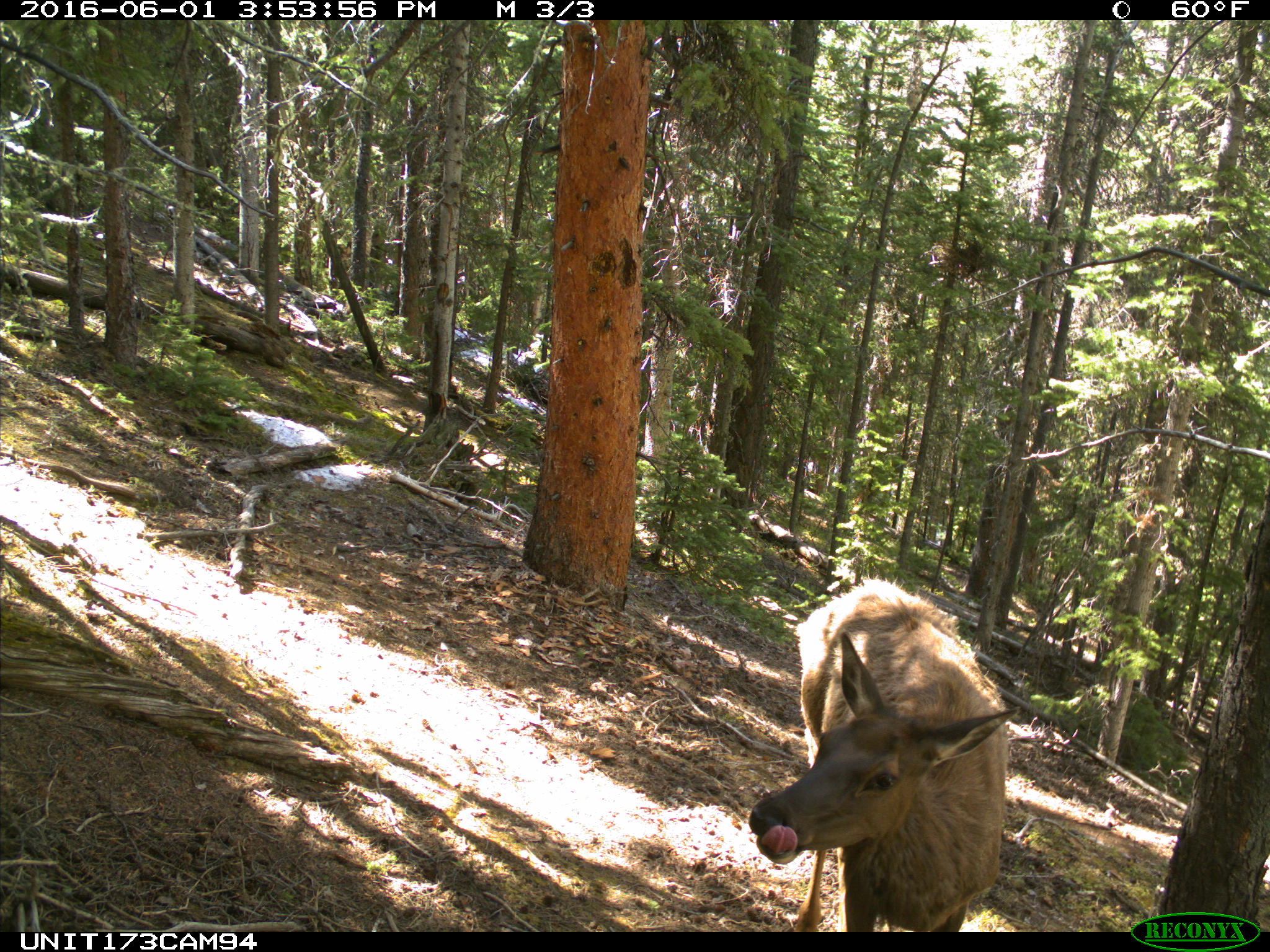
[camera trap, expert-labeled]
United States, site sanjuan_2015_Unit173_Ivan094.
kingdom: Animalia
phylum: Chordata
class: Mammalia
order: Artiodactyla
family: Cervidae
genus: Cervus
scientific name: Cervus elaphus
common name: red deer